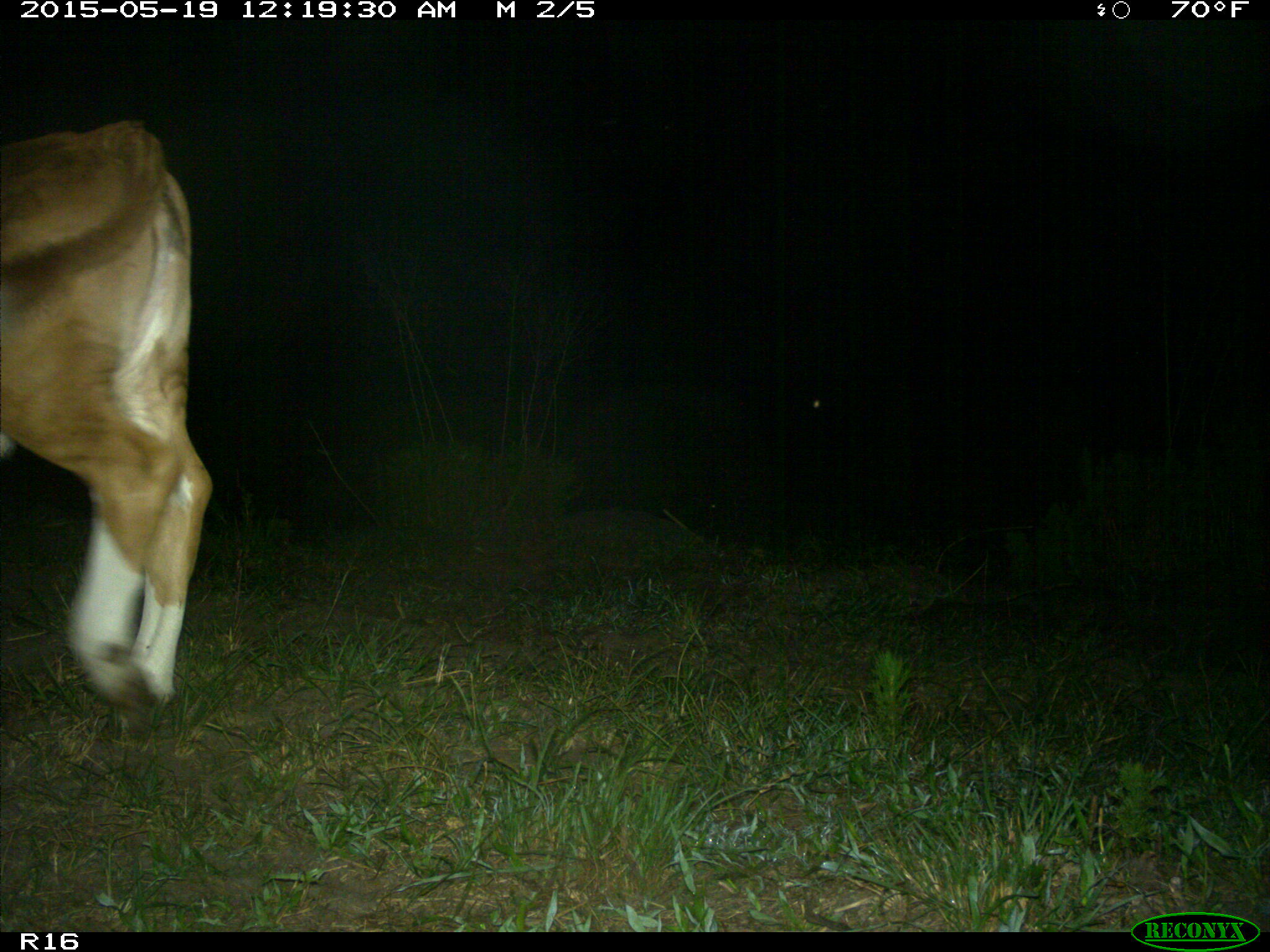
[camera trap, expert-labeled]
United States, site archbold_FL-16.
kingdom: Animalia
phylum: Chordata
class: Mammalia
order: Artiodactyla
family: Bovidae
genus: Bos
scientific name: Bos taurus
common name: domestic cow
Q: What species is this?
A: Bos taurus (domestic cow).